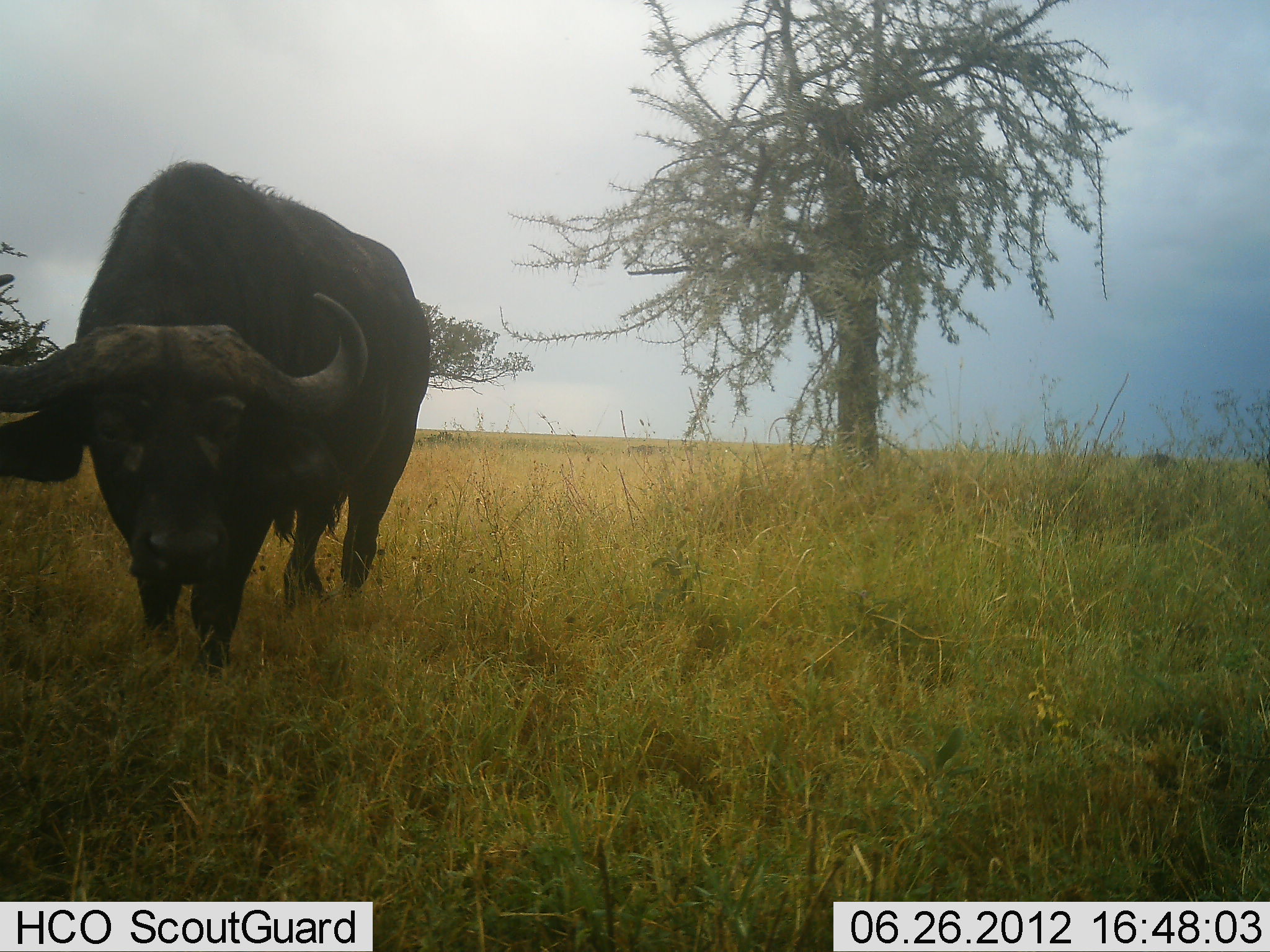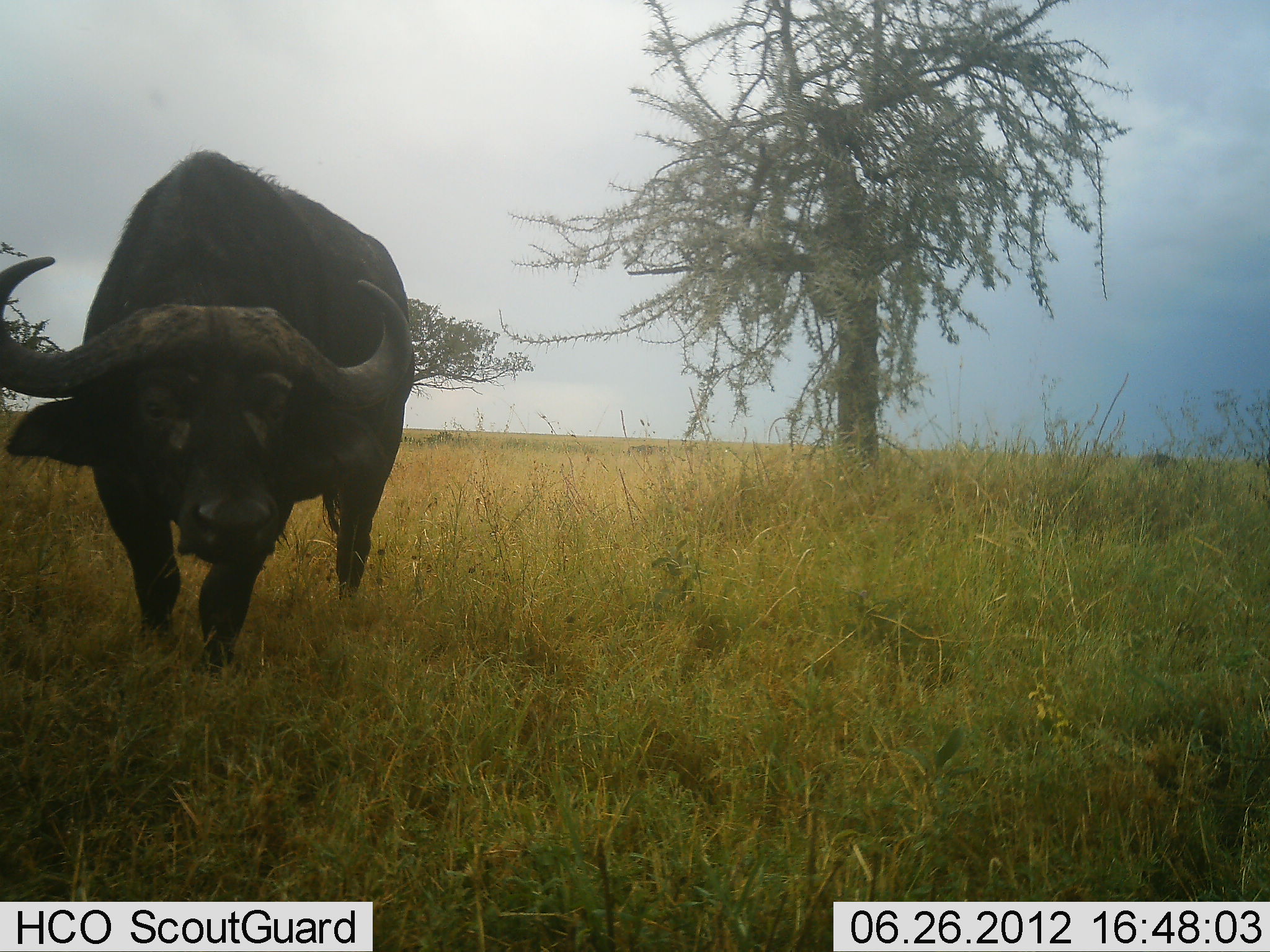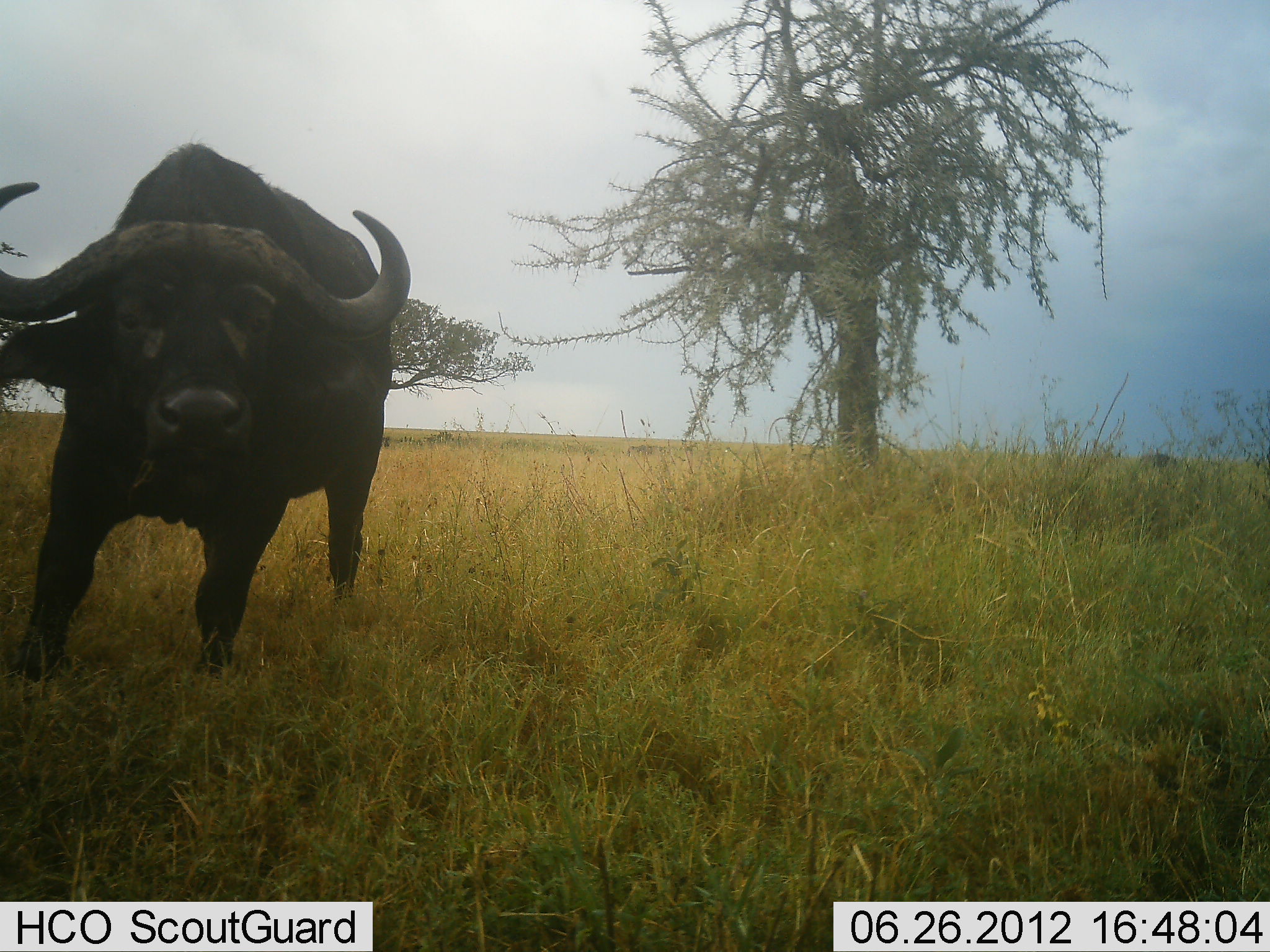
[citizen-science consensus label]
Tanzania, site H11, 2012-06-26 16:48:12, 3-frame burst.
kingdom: Animalia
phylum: Chordata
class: Mammalia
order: Artiodactyla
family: Bovidae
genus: Syncerus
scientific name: Syncerus caffer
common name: cape buffalo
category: buffalo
Buffalo (cape buffalo) (Syncerus caffer), count 1. Behavior (volunteer vote fractions): standing 60%, resting 0%, moving 40%, interacting 10%. Young present (vote fraction): 0%. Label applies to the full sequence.